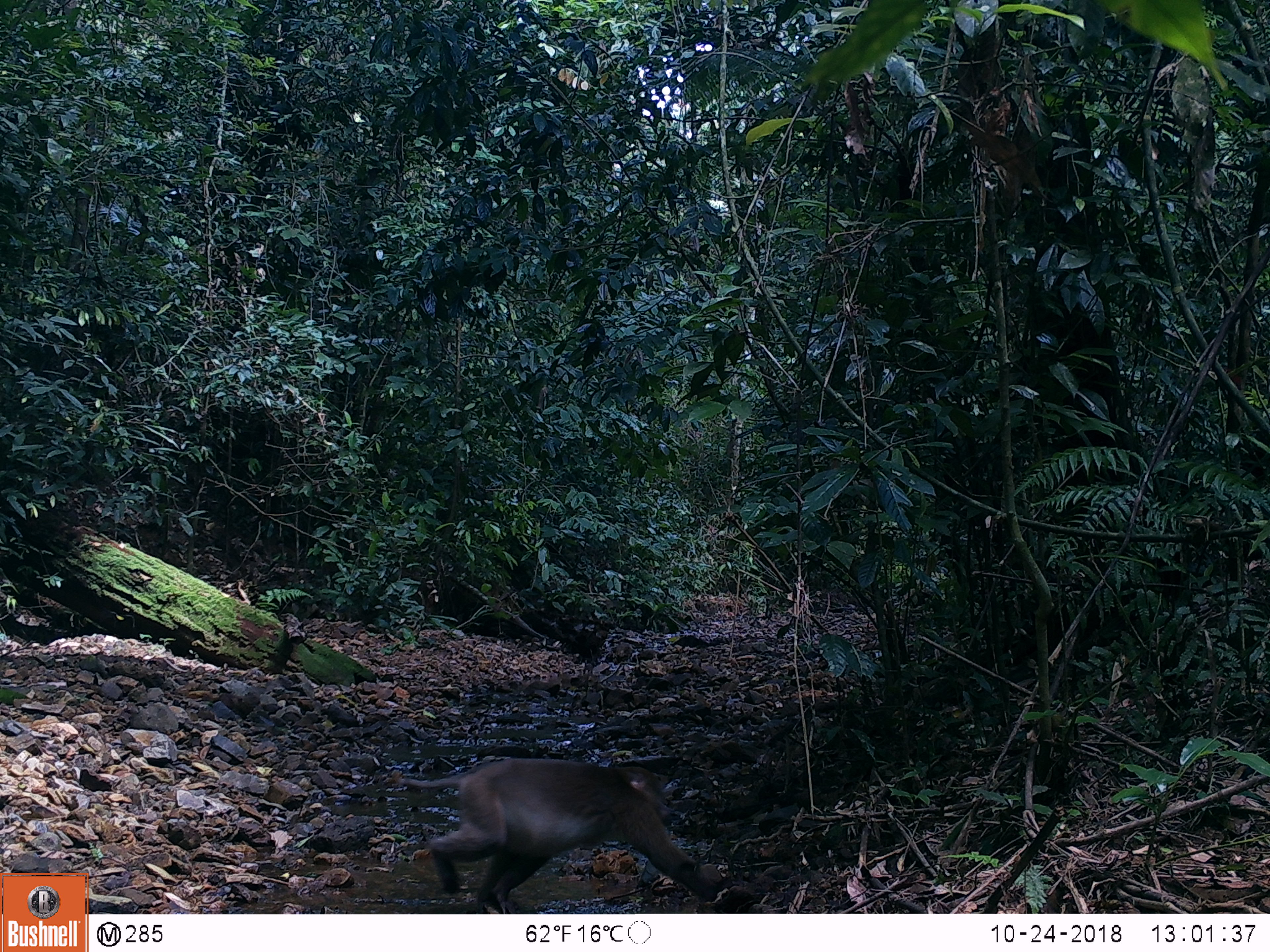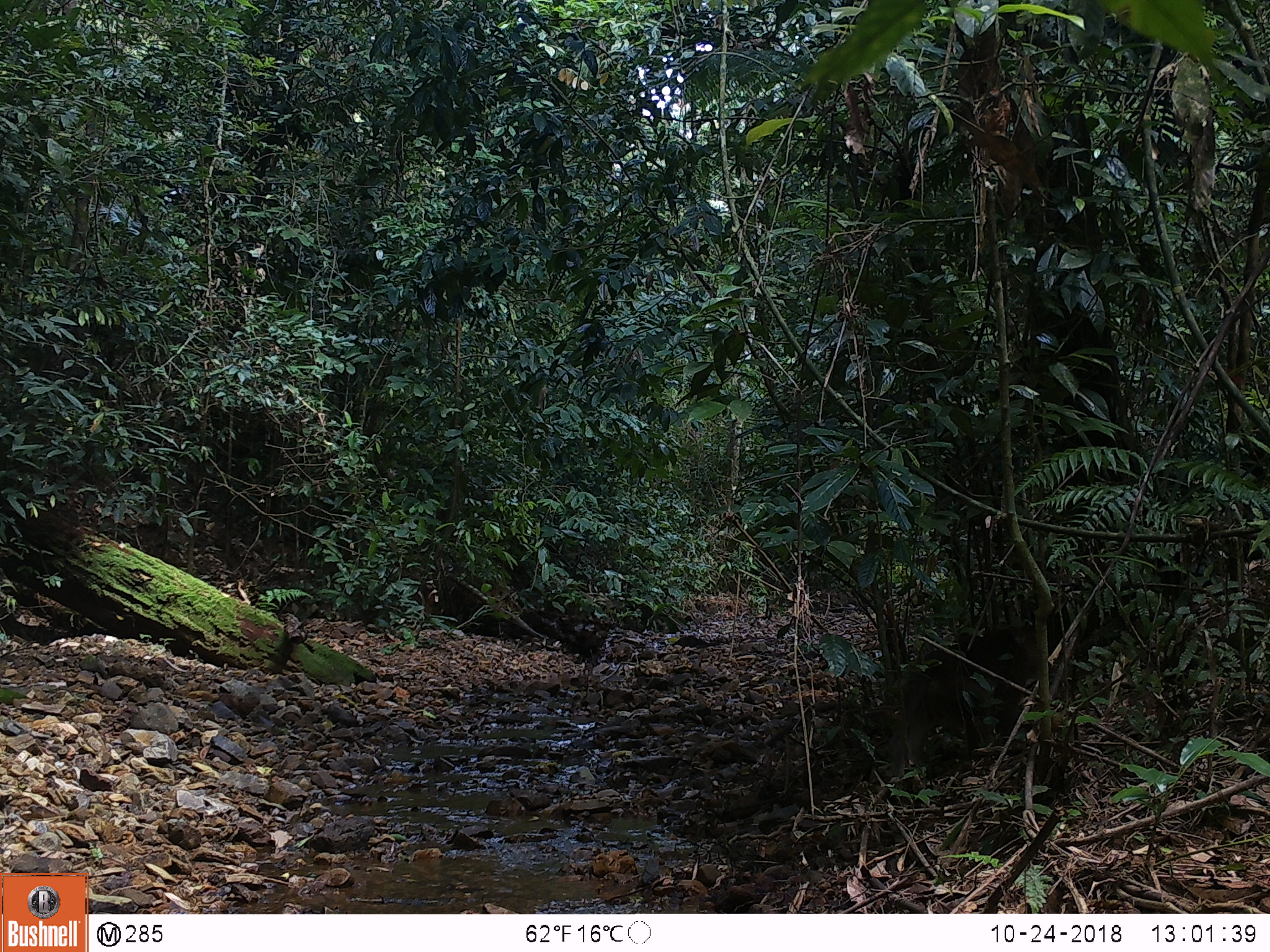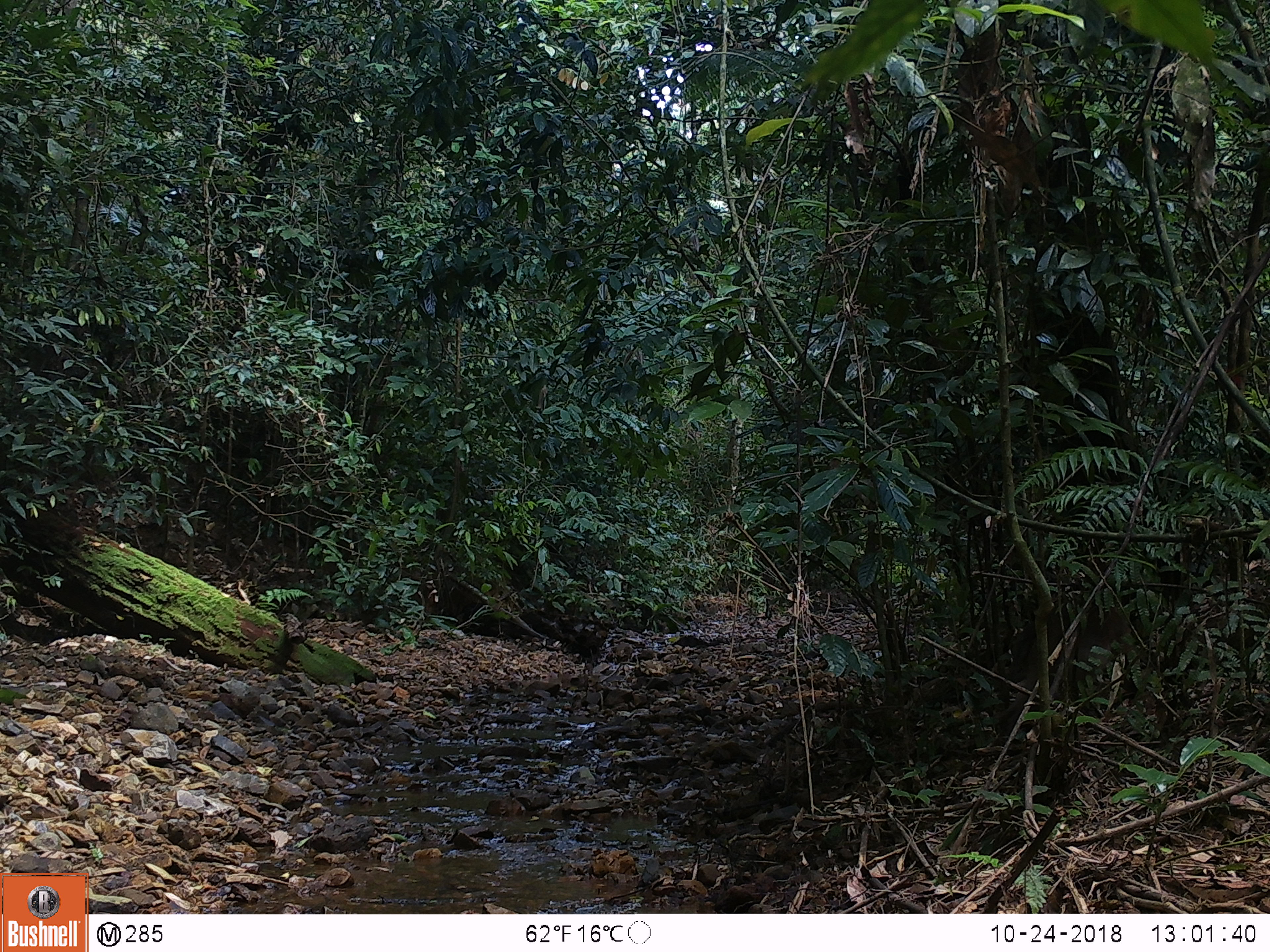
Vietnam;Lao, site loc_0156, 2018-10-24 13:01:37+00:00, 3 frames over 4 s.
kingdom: Animalia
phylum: Chordata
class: Mammalia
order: Primates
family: Cercopithecidae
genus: Macaca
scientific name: Macaca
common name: macaques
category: assam or rhesus macaque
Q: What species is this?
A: Assam or rhesus macaque (macaques) (Macaca).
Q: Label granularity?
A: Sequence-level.